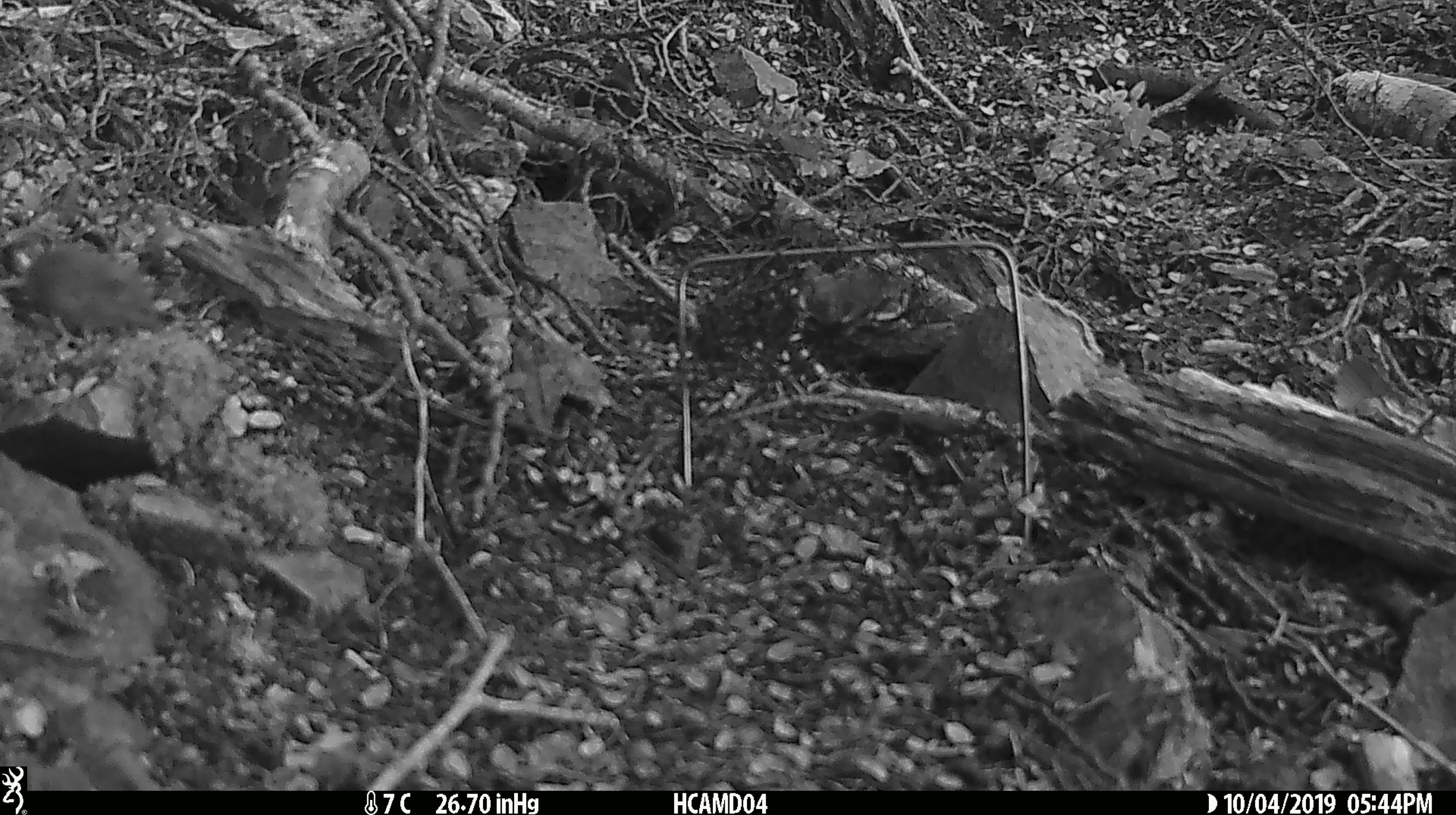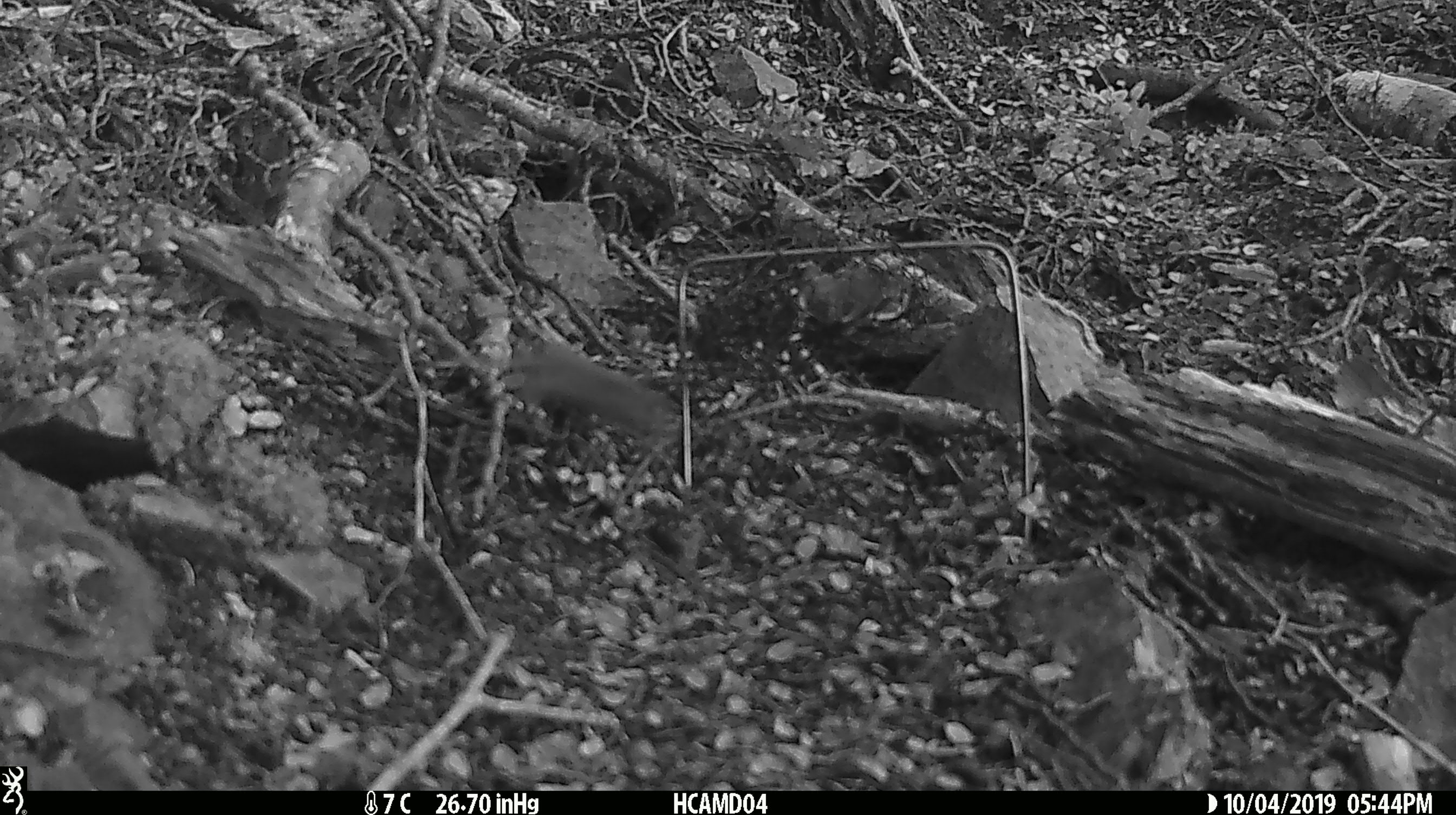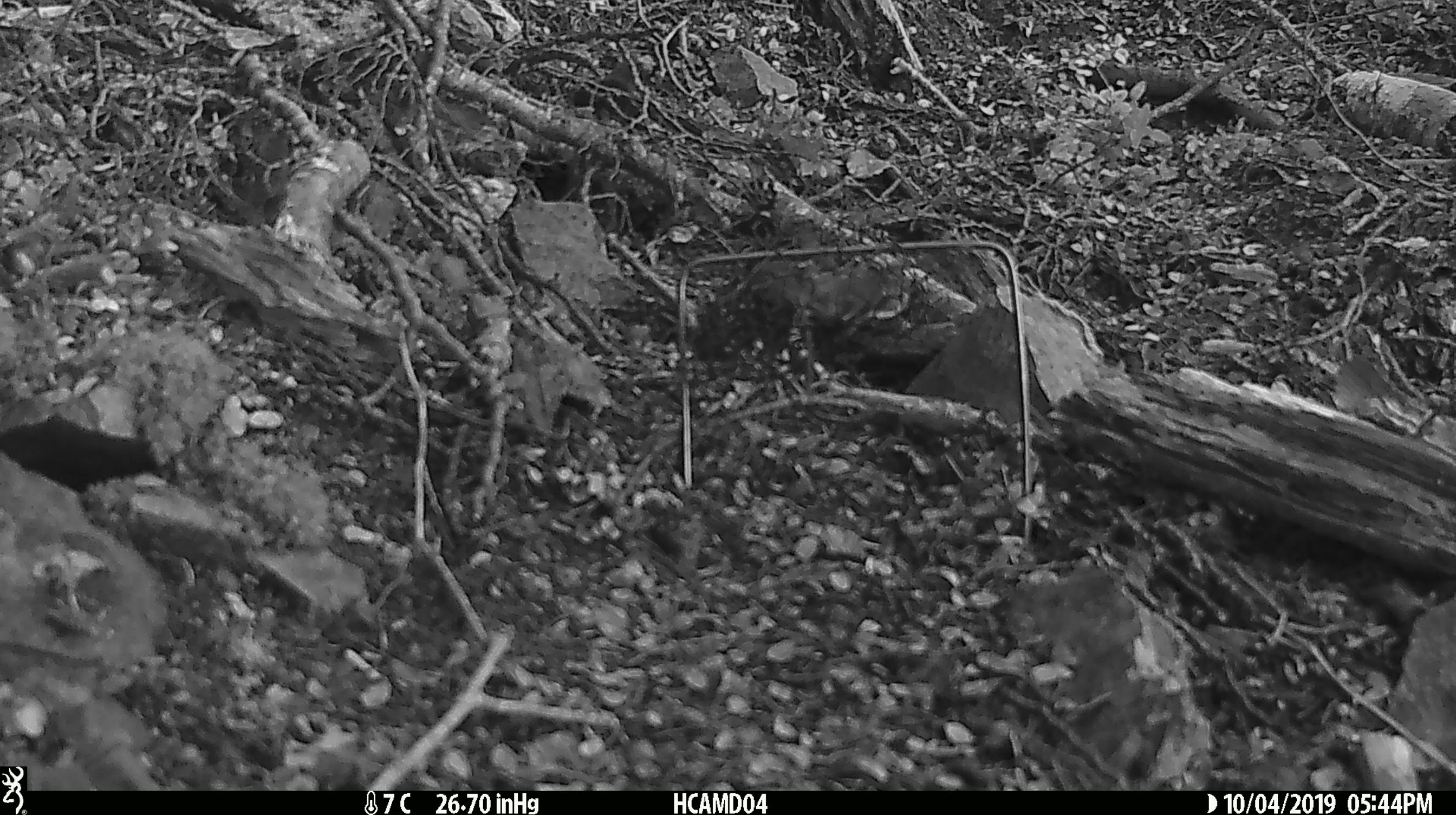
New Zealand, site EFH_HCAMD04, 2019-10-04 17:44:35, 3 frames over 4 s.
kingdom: Animalia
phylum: Chordata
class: Mammalia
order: Rodentia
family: Muridae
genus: Mus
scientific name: Mus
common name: mouse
Mouse (Mus).